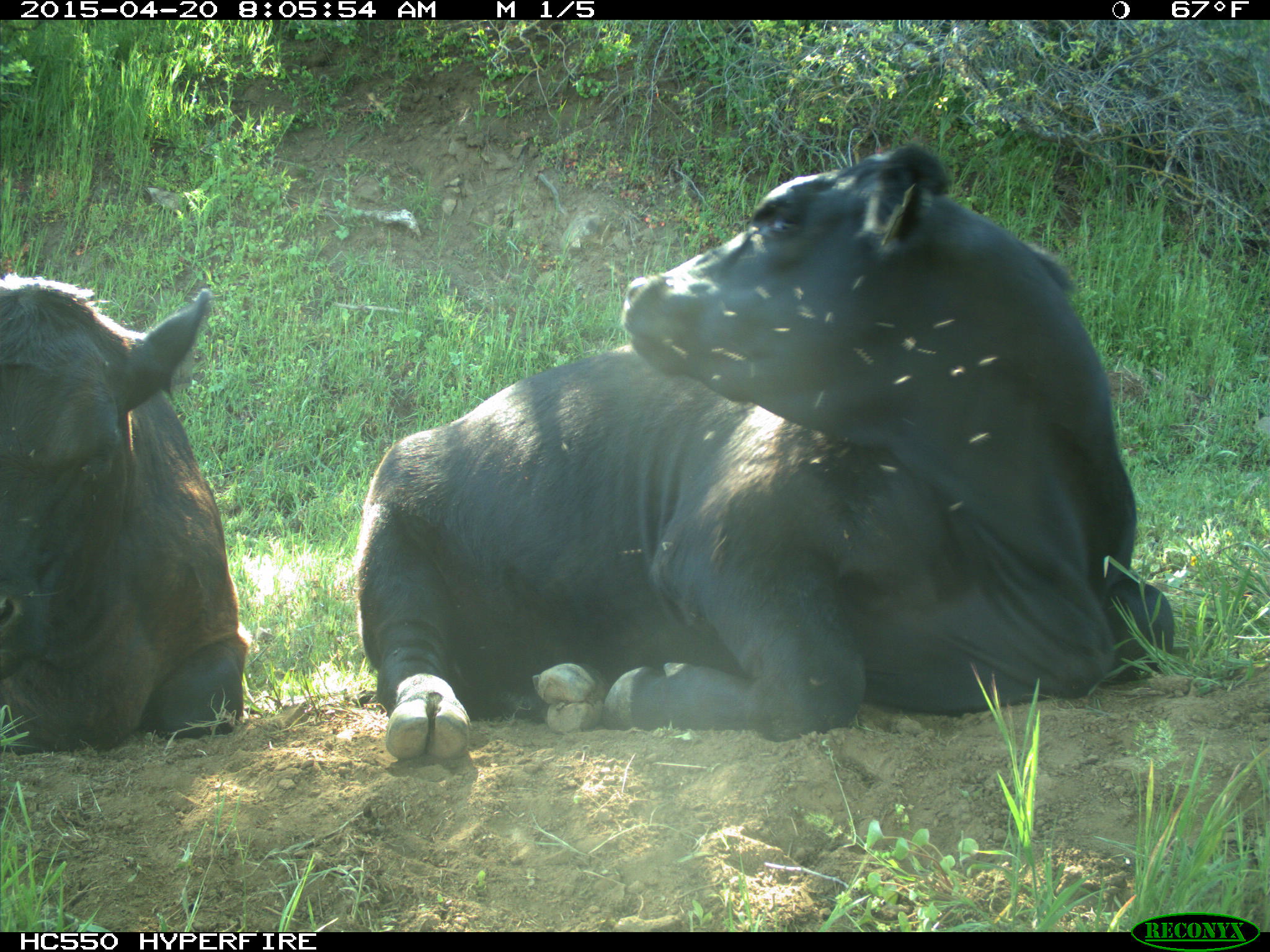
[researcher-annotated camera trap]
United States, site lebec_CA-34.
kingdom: Animalia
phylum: Chordata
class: Mammalia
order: Artiodactyla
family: Bovidae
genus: Bos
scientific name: Bos taurus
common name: domestic cow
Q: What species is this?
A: Bos taurus (domestic cow).